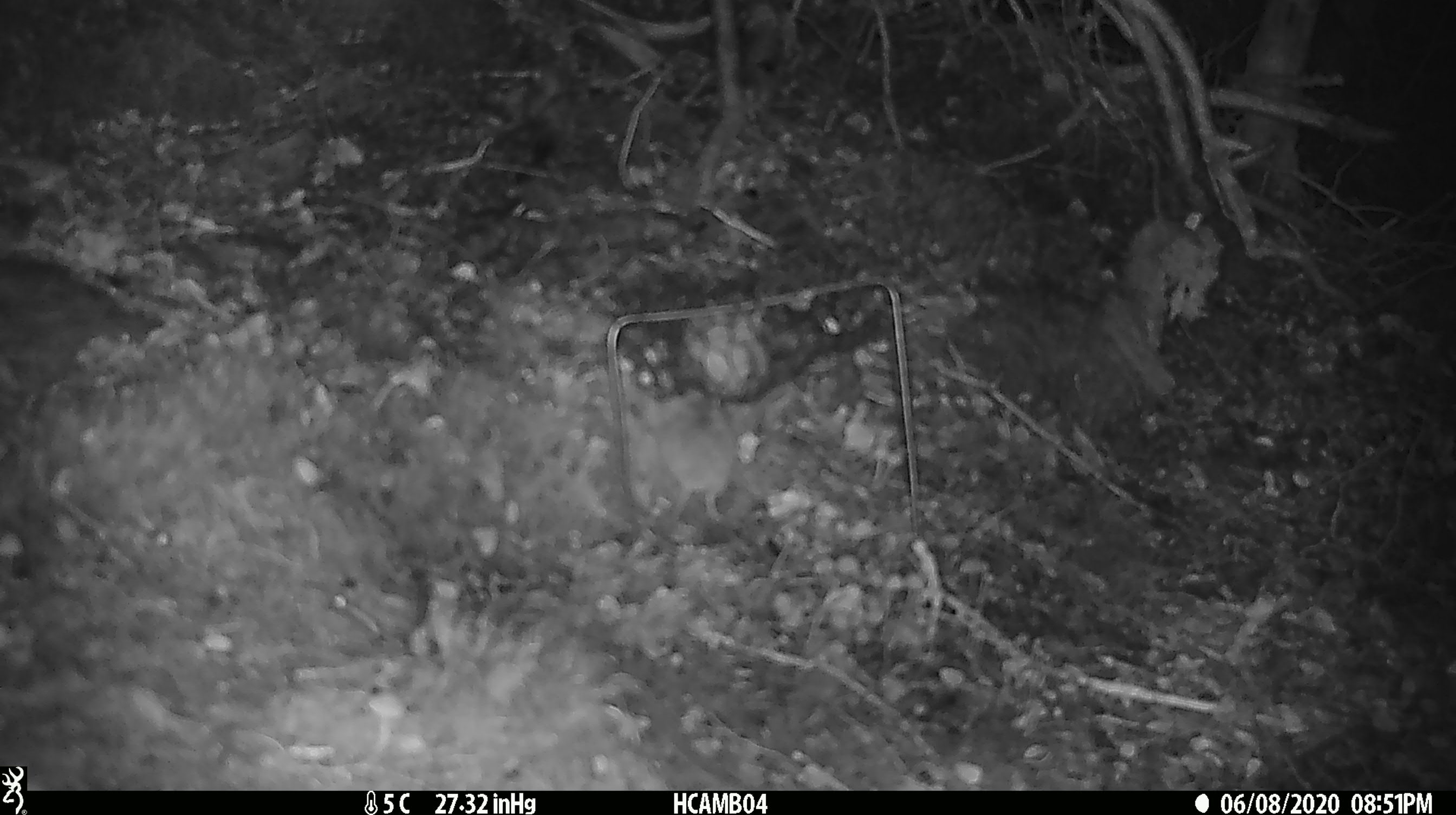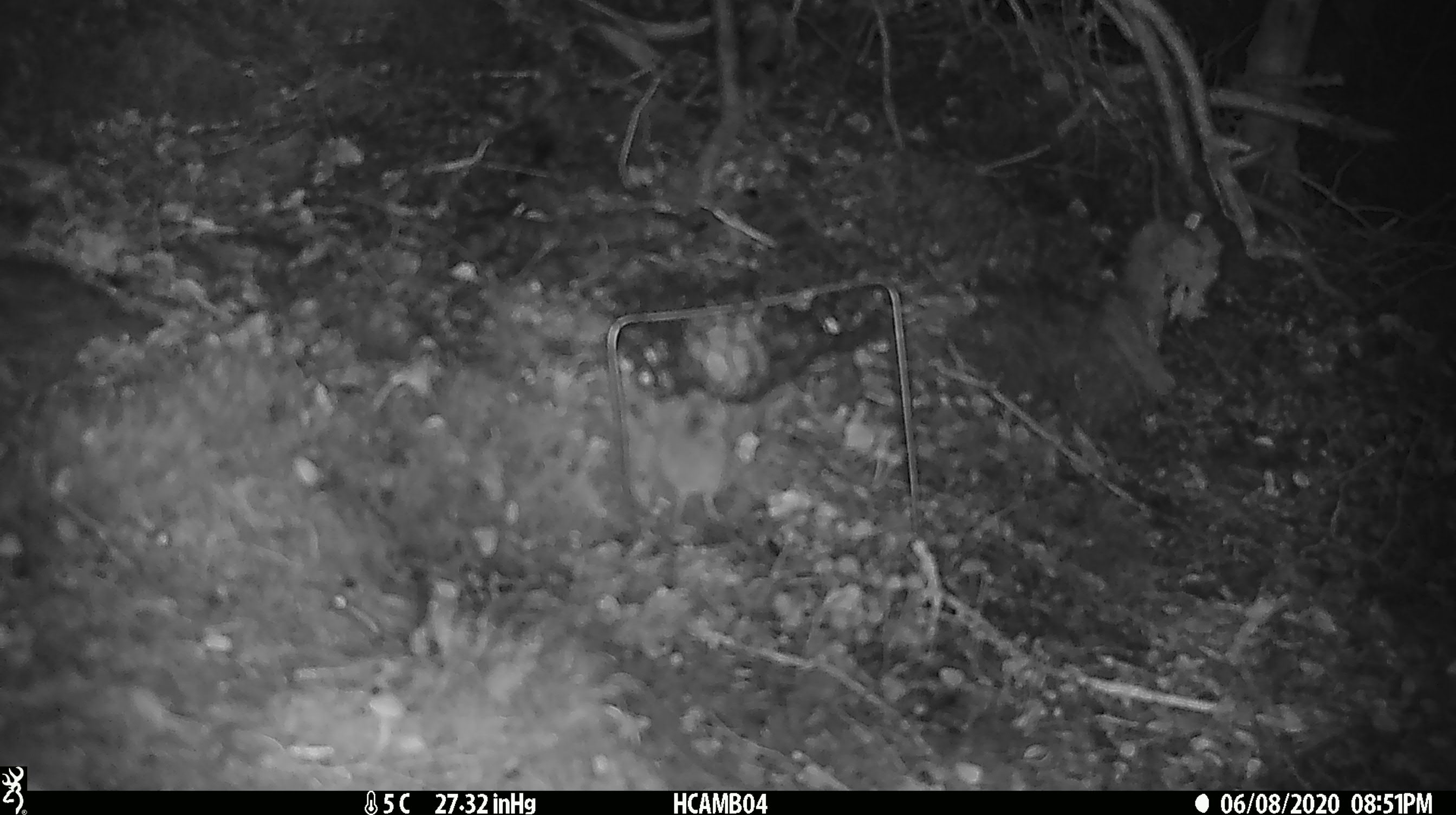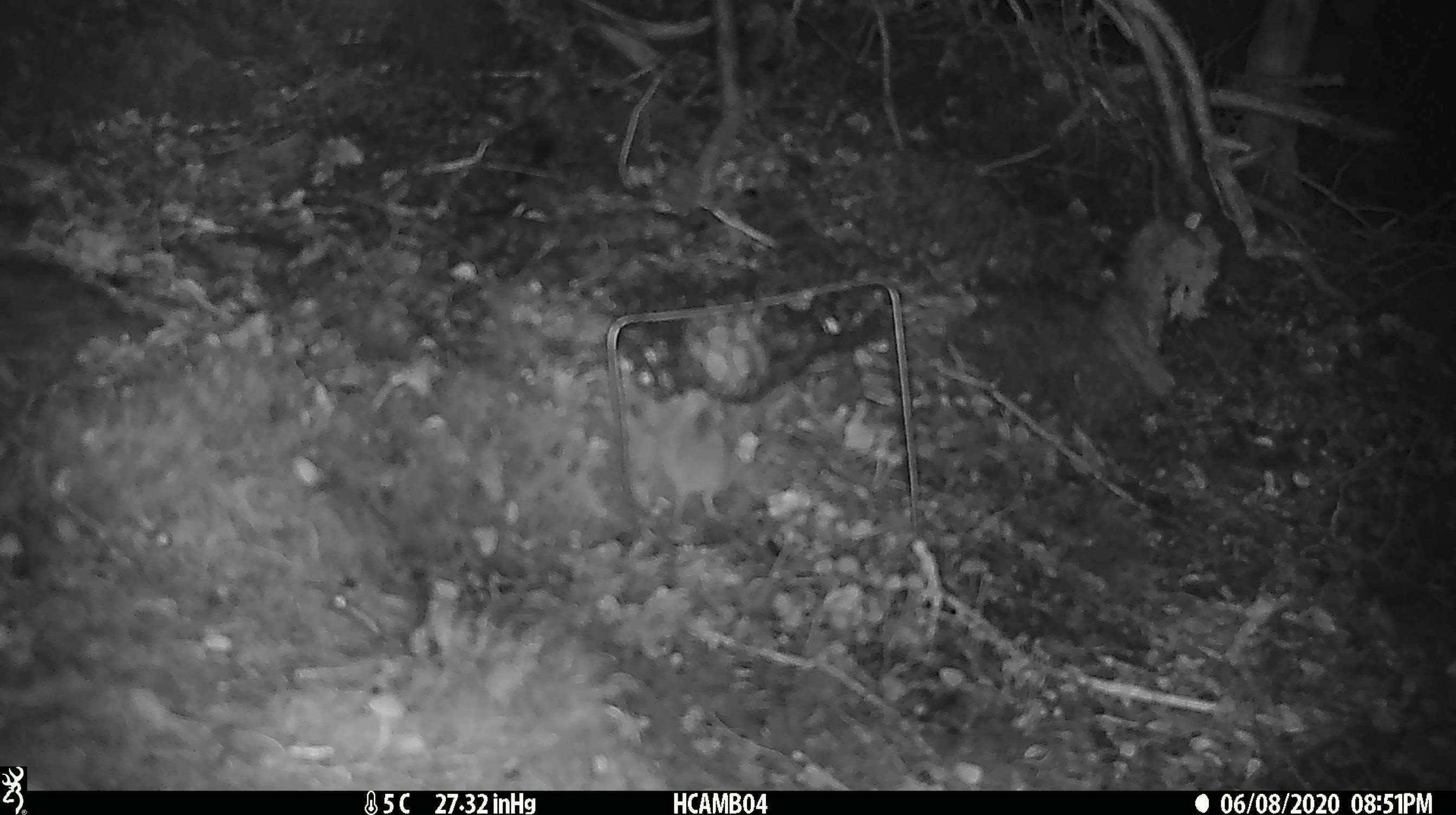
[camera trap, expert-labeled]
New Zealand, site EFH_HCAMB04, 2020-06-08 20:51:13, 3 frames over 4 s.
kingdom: Animalia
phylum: Chordata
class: Mammalia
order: Rodentia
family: Muridae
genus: Mus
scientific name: Mus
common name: mouse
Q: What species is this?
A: Mouse (Mus).